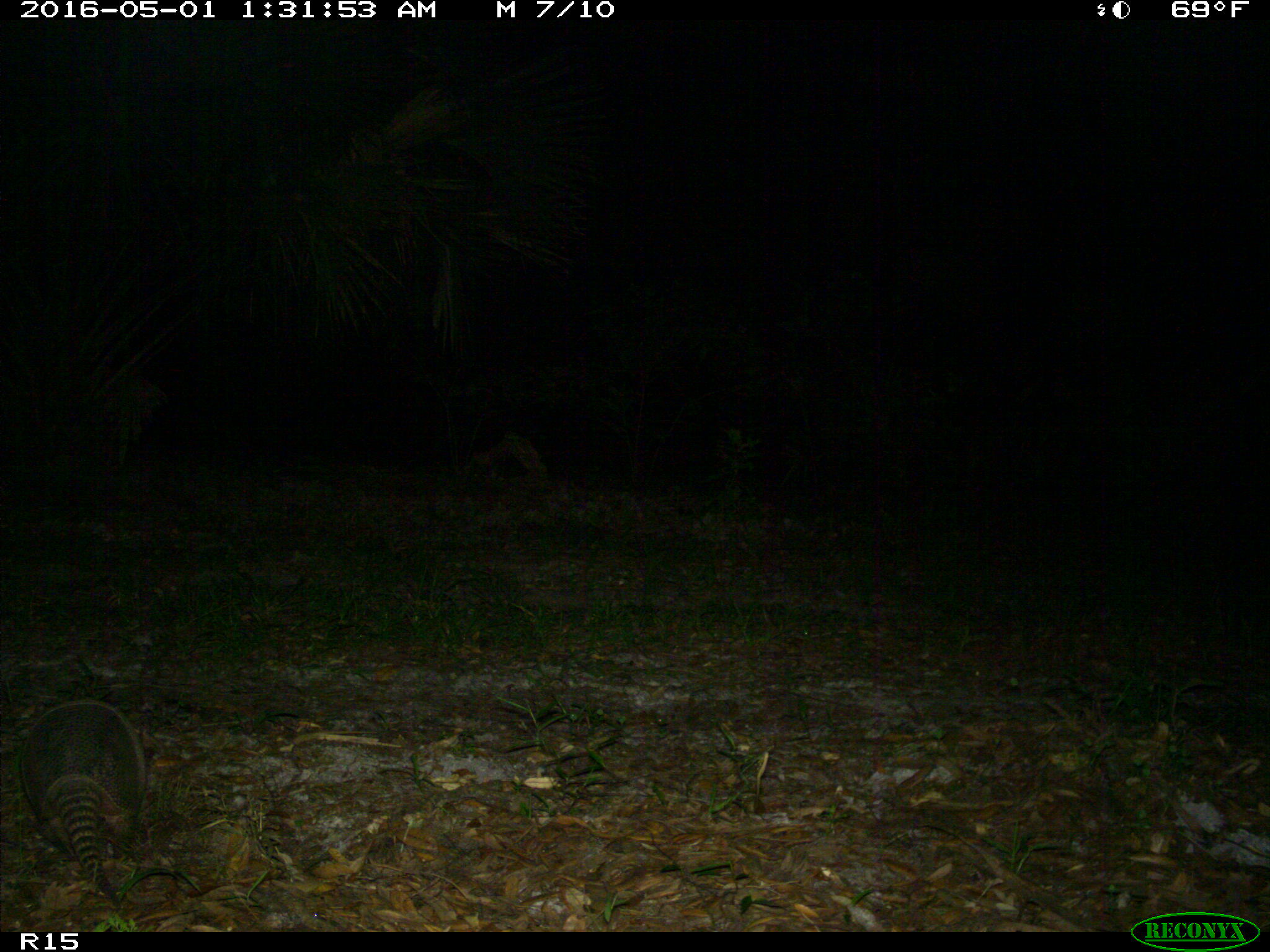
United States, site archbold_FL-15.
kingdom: Animalia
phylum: Chordata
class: Mammalia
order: Cingulata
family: Dasypodidae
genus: Dasypus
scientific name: Dasypus novemcinctus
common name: nine-banded armadillo